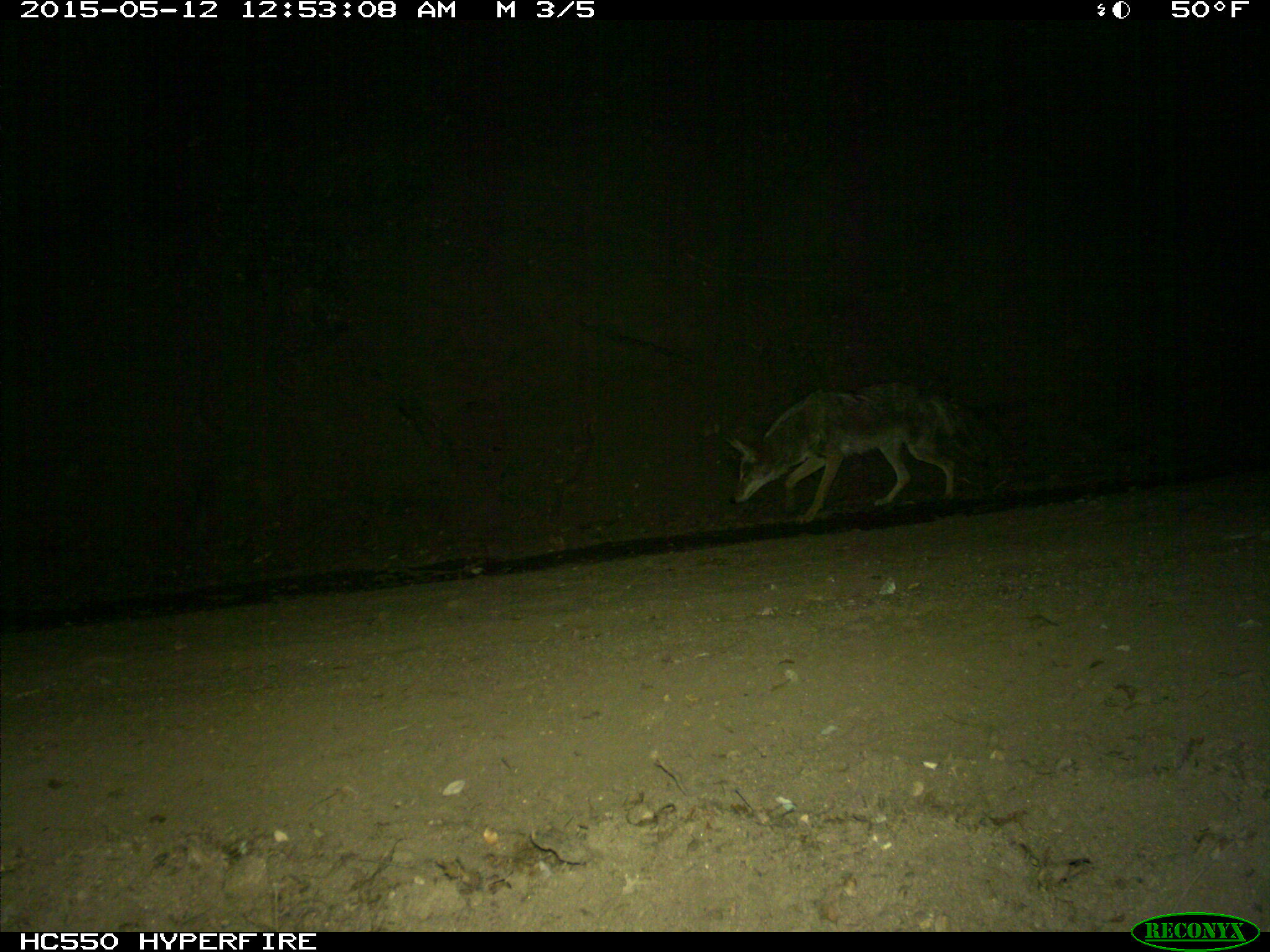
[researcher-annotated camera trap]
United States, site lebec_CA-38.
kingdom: Animalia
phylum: Chordata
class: Mammalia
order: Carnivora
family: Canidae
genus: Canis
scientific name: Canis latrans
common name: coyote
Canis latrans (coyote).